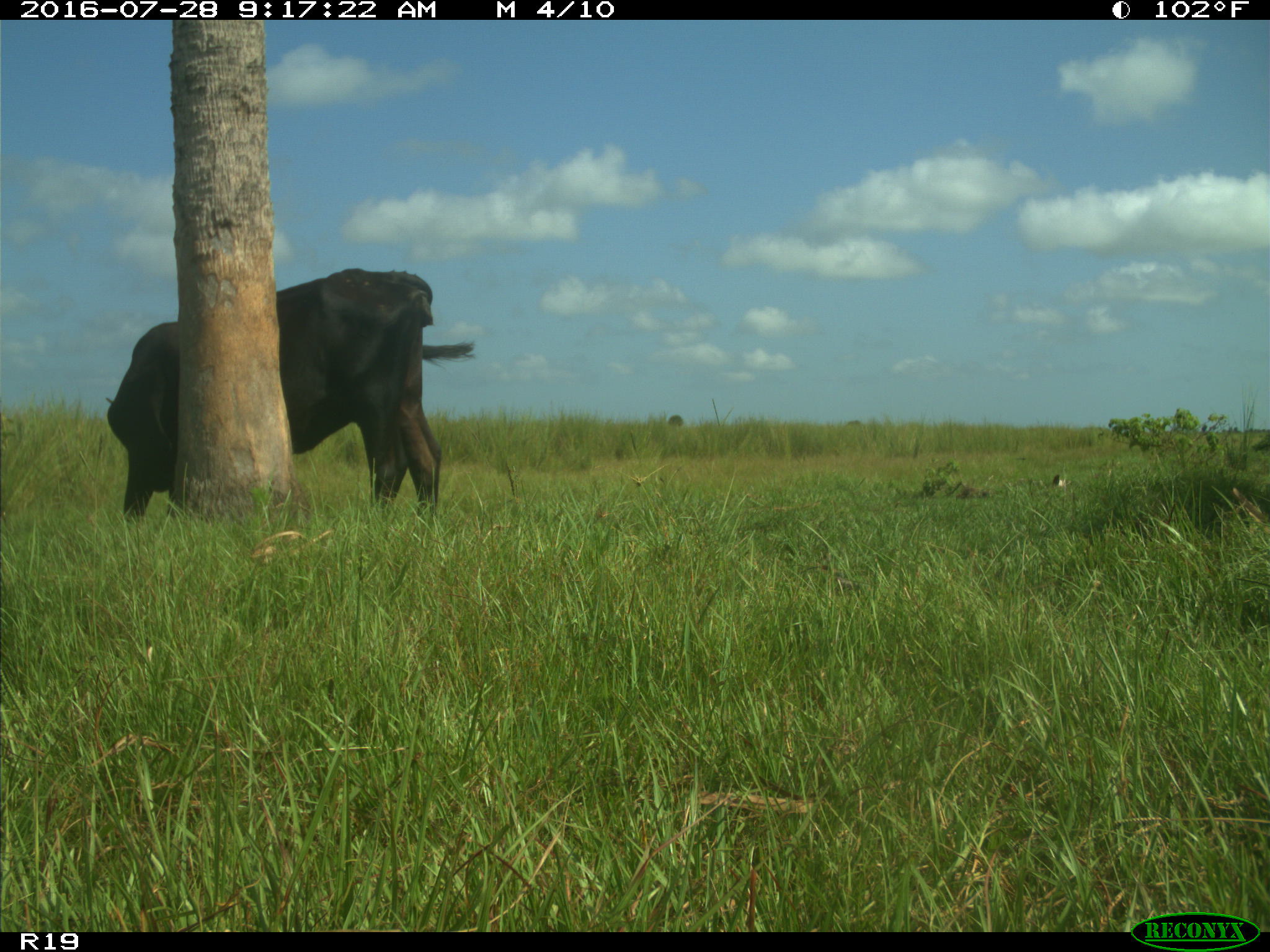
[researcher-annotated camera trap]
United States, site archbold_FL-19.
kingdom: Animalia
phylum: Chordata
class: Mammalia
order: Artiodactyla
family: Bovidae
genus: Bos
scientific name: Bos taurus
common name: domestic cow